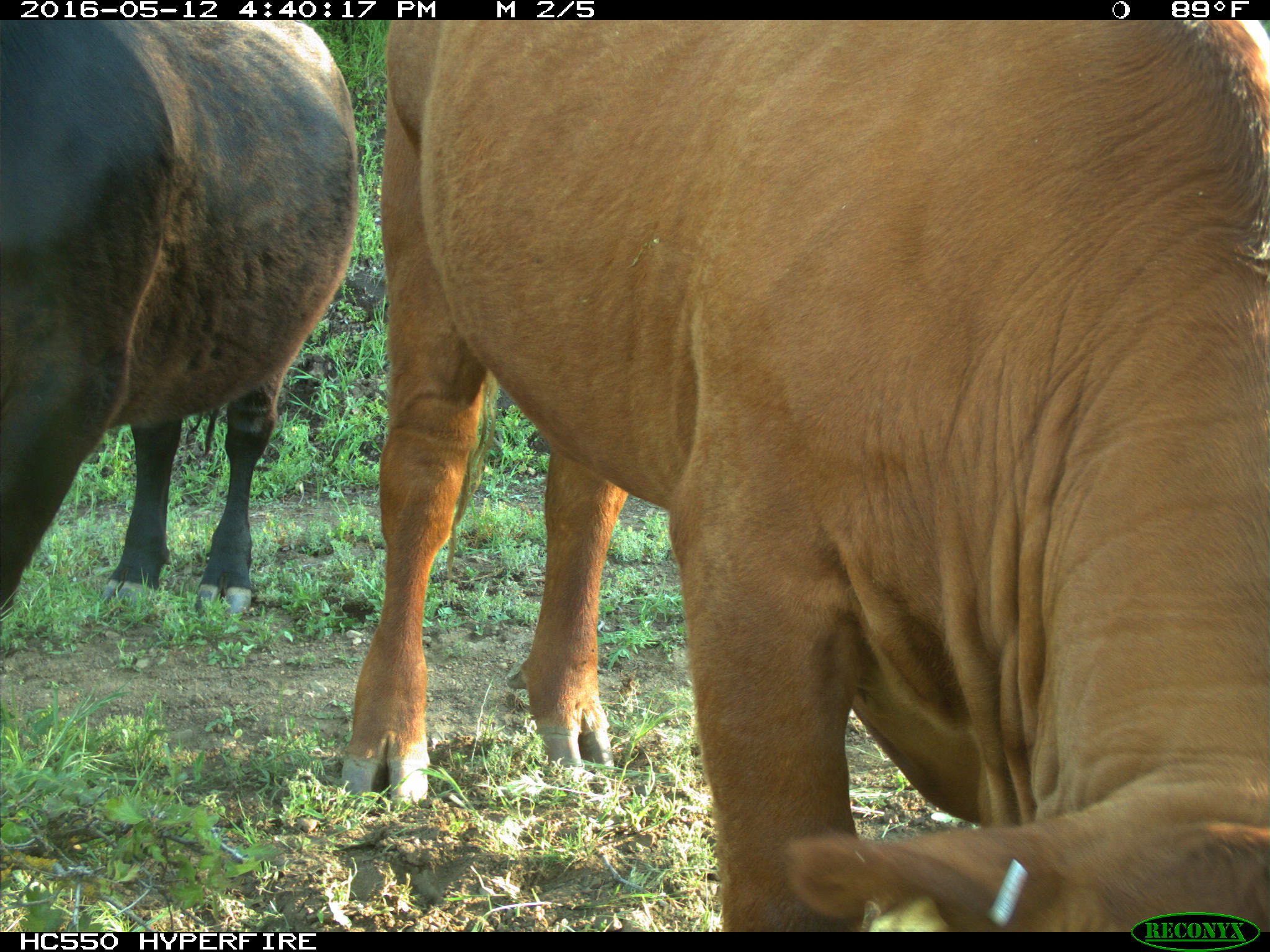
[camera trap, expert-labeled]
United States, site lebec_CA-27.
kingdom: Animalia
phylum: Chordata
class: Mammalia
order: Artiodactyla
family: Bovidae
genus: Bos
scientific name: Bos taurus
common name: domestic cow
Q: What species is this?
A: Bos taurus (domestic cow).